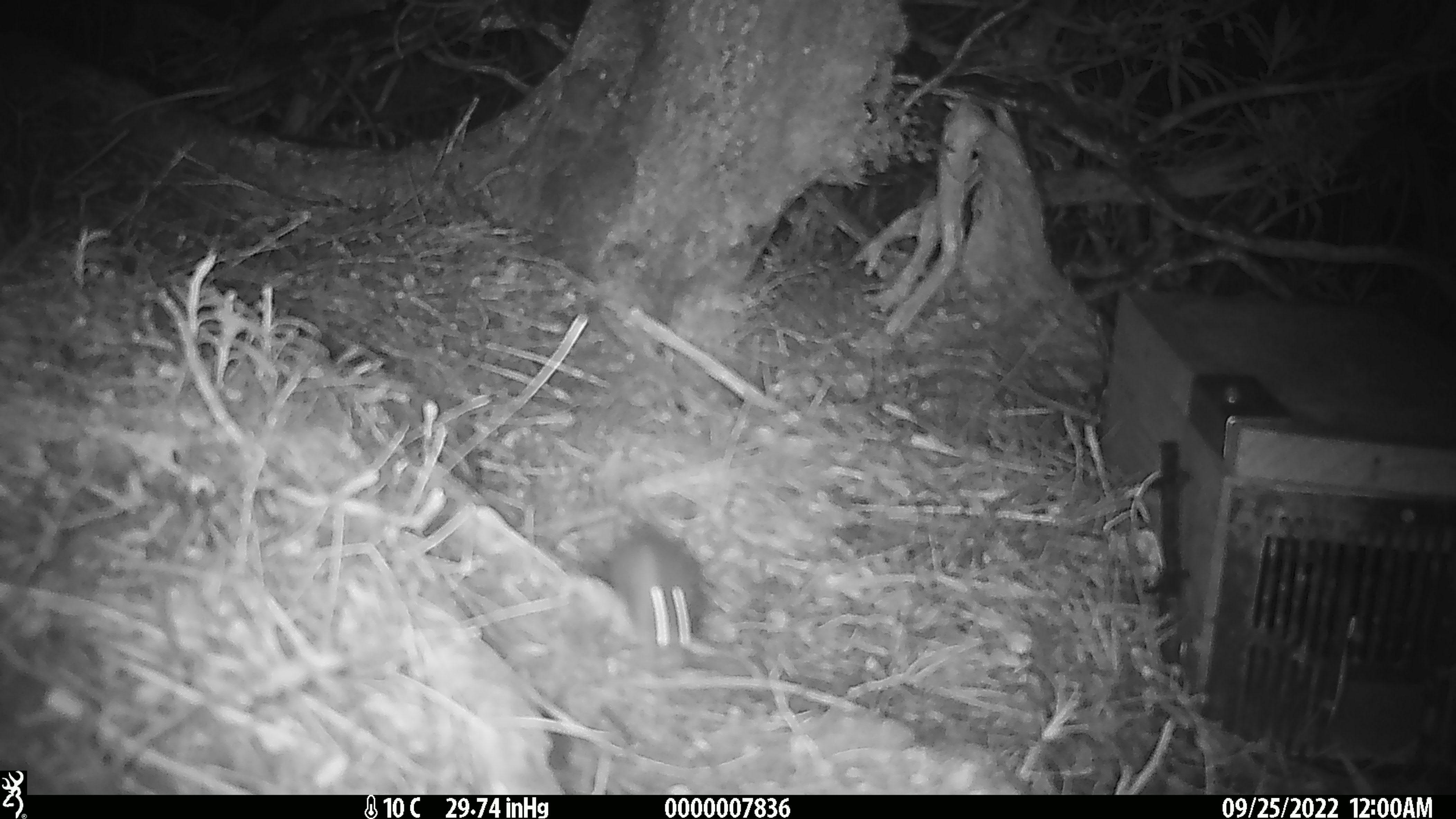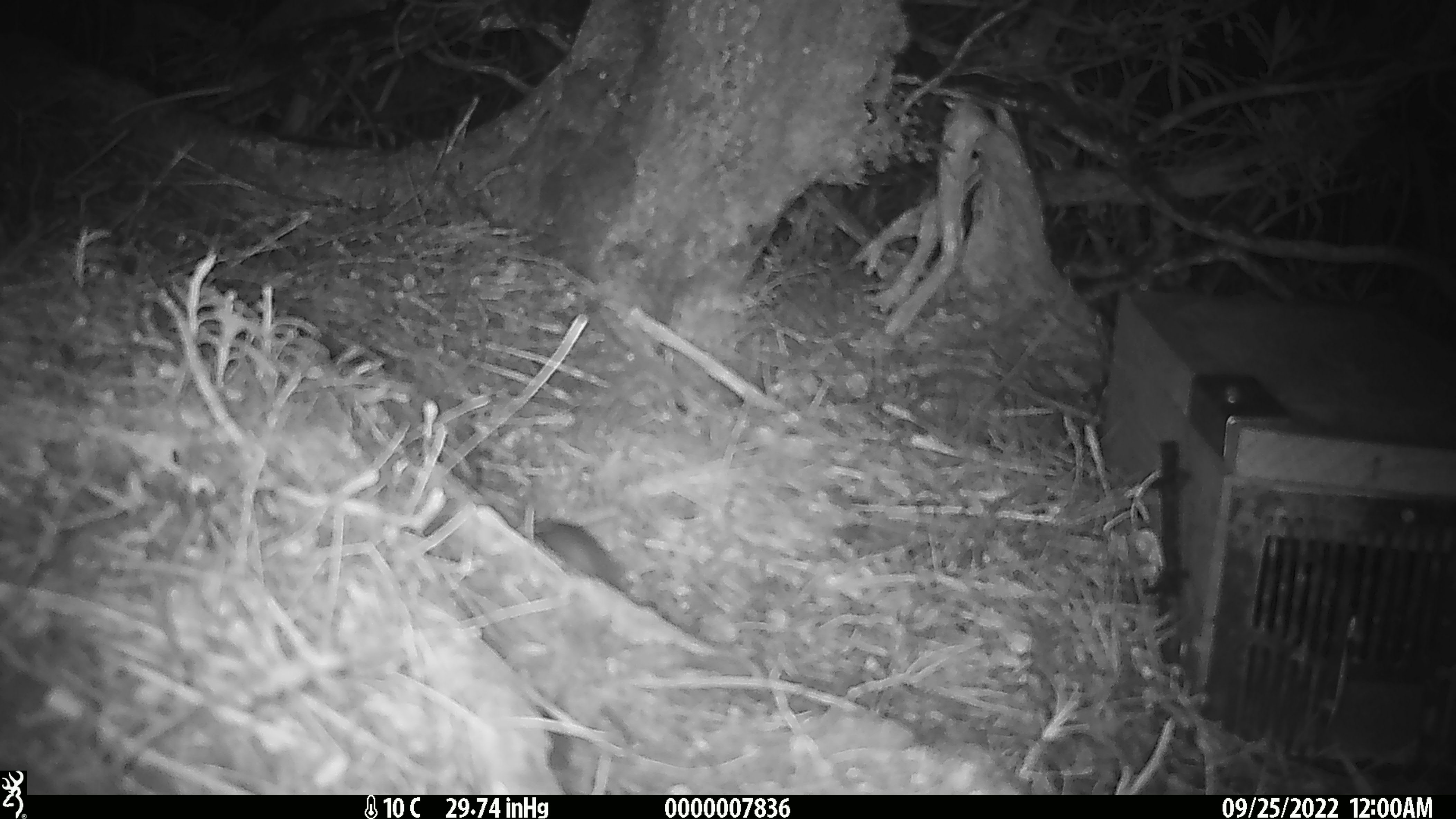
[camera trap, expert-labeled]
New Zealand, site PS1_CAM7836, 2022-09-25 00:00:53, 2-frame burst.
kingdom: Animalia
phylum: Chordata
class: Mammalia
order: Rodentia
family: Muridae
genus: Mus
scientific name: Mus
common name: mouse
Mouse (Mus).